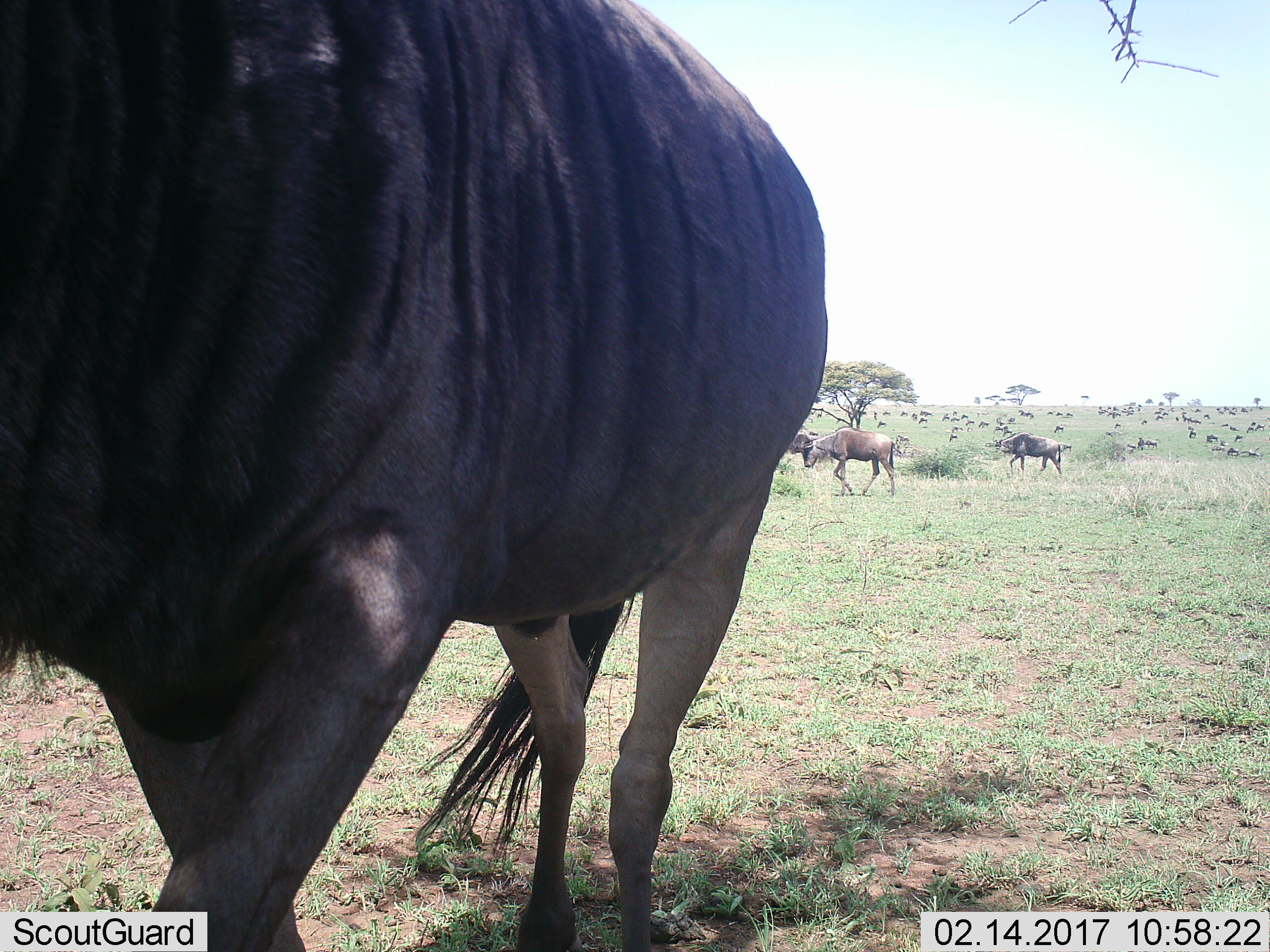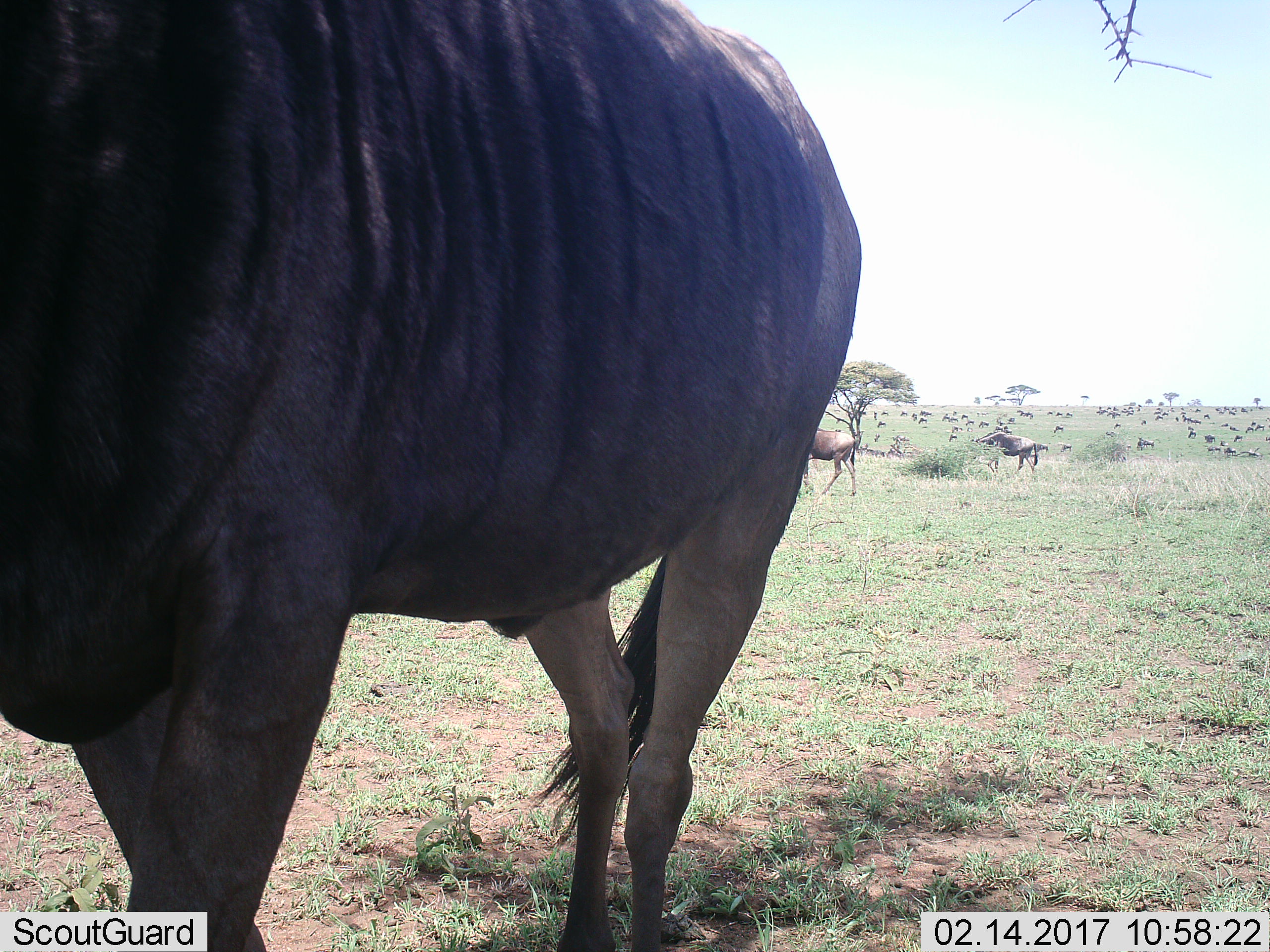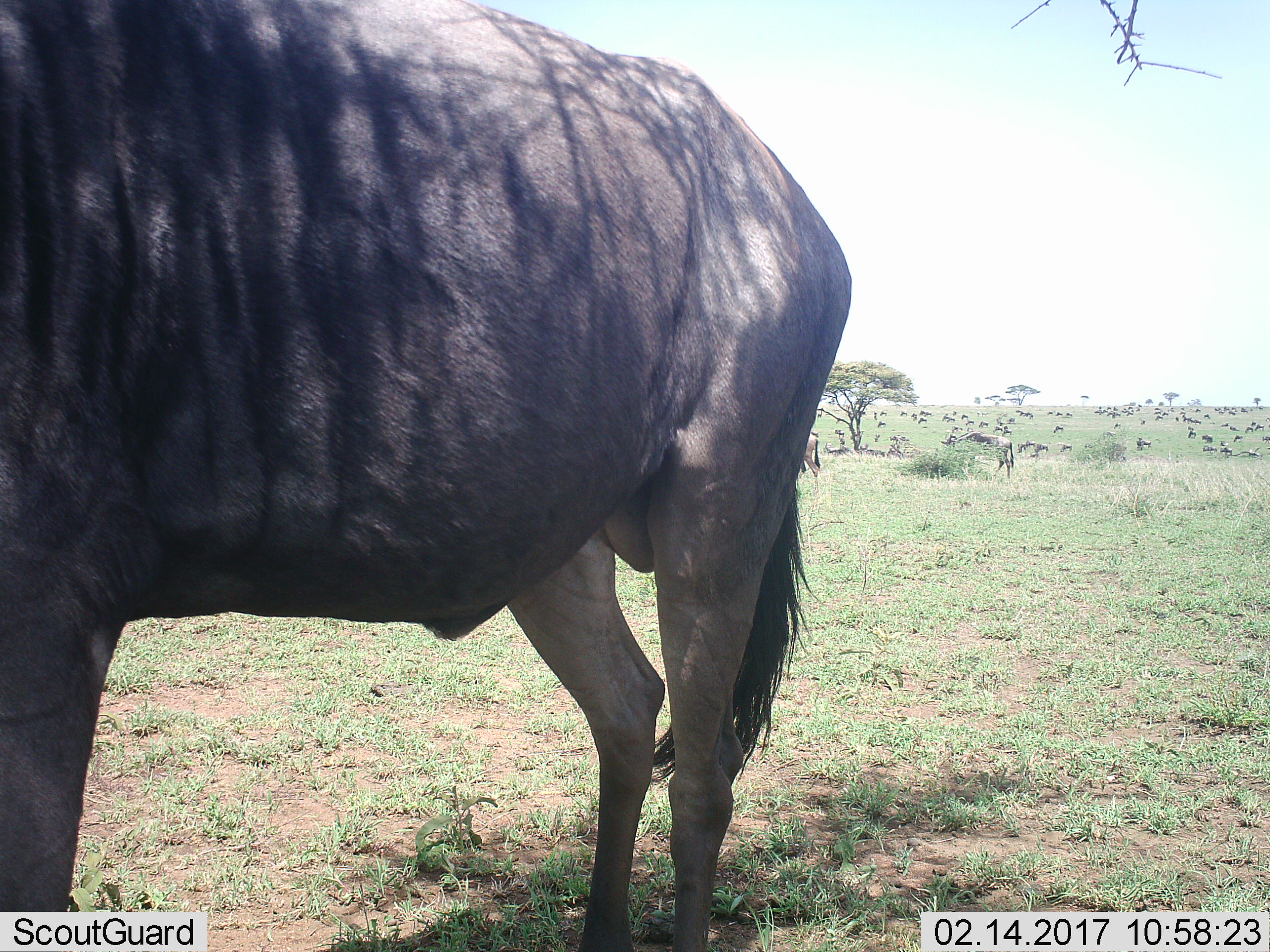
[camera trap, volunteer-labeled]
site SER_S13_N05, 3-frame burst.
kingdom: Animalia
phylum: Chordata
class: Mammalia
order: Artiodactyla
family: Bovidae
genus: Connochaetes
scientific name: Connochaetes taurinus taurinus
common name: blue wildebeest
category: wildebeestblue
Wildebeestblue (blue wildebeest) (Connochaetes taurinus taurinus), count 11-50. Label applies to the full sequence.